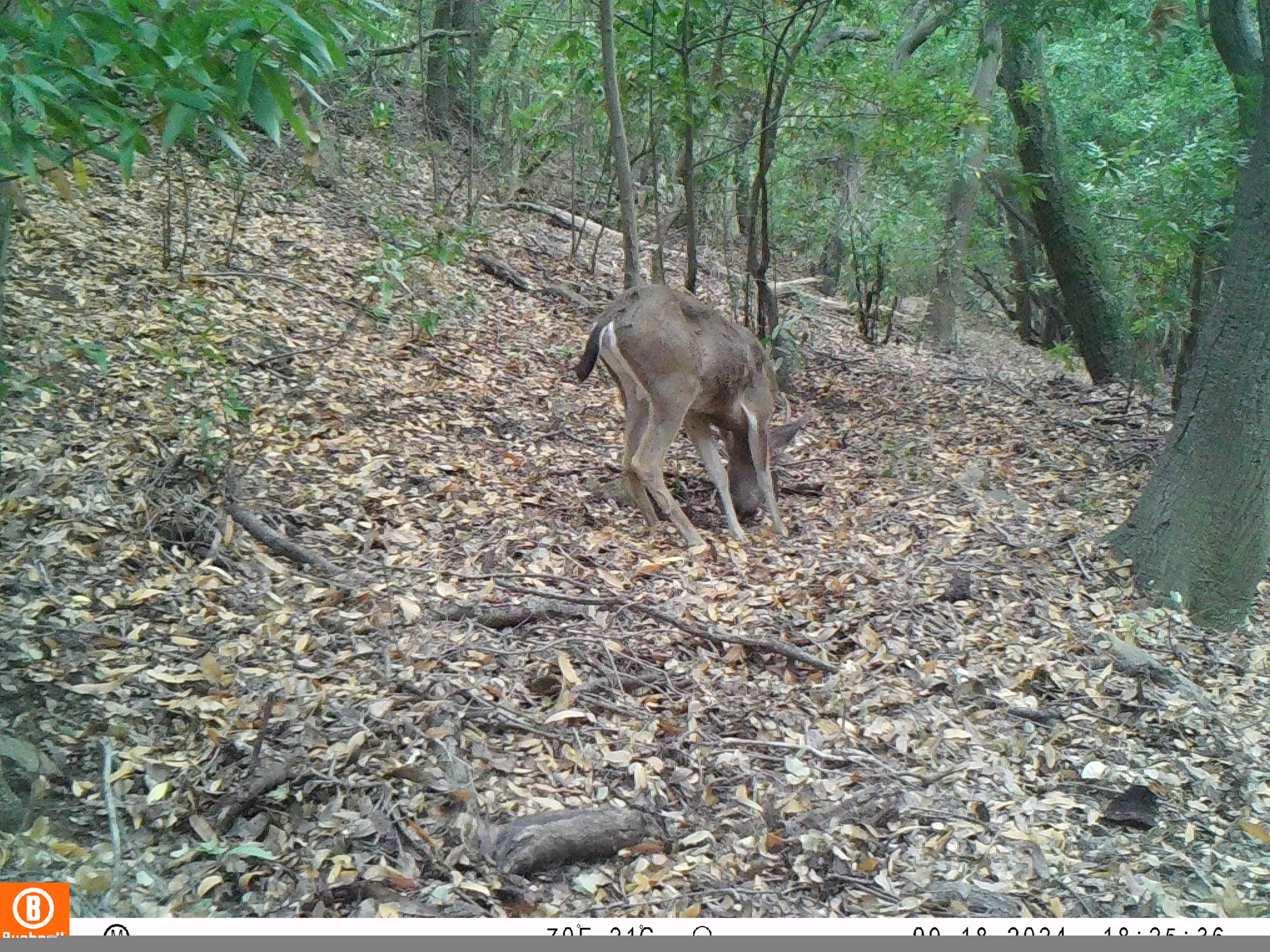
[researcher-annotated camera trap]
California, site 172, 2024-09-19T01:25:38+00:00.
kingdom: Animalia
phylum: Chordata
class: Mammalia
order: Artiodactyla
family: Cervidae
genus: Odocoileus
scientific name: Odocoileus hemionus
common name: mule deer